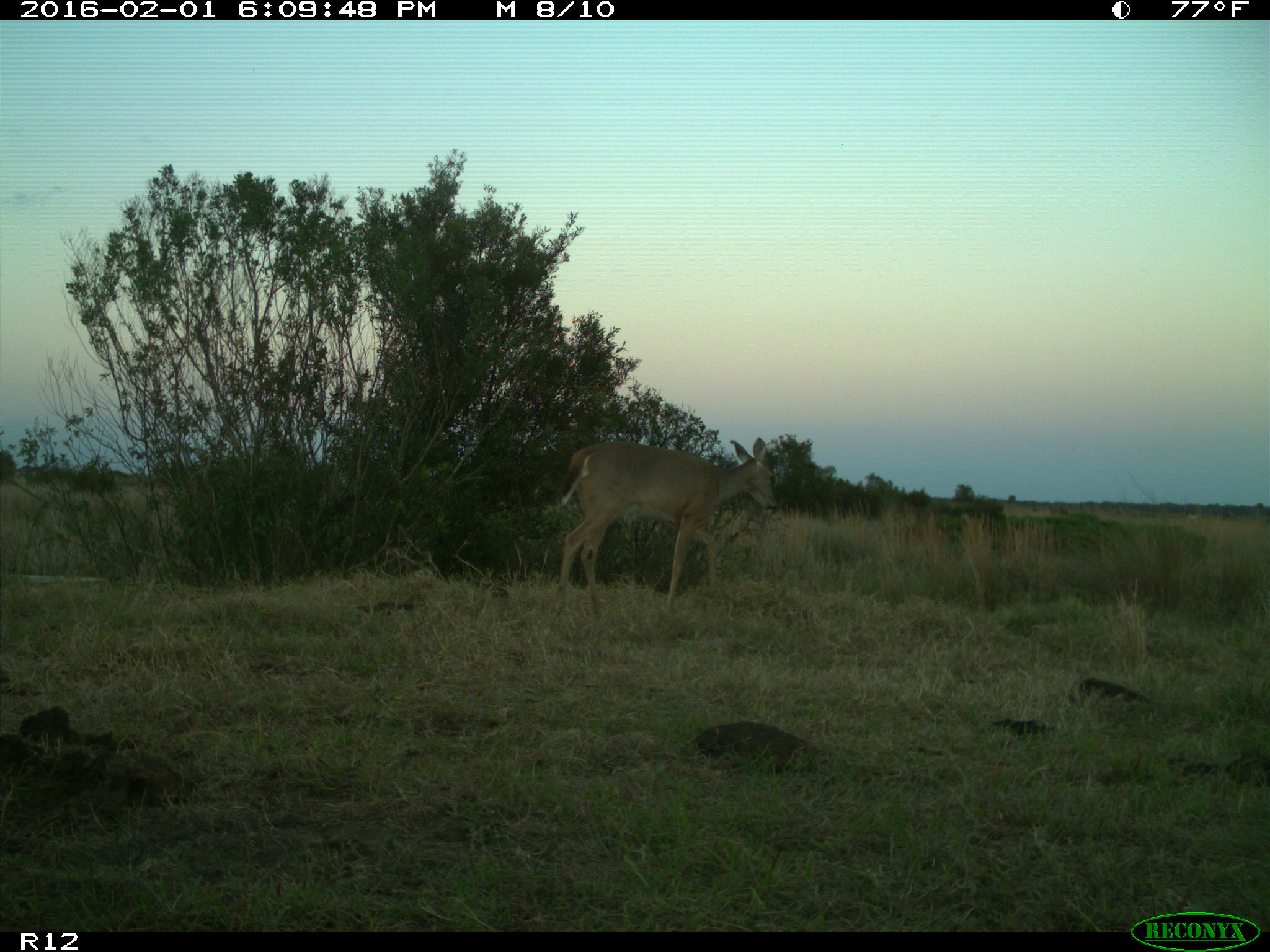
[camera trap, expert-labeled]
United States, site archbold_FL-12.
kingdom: Animalia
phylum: Chordata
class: Mammalia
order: Artiodactyla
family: Cervidae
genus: Odocoileus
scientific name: Odocoileus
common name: deer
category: unidentified deer